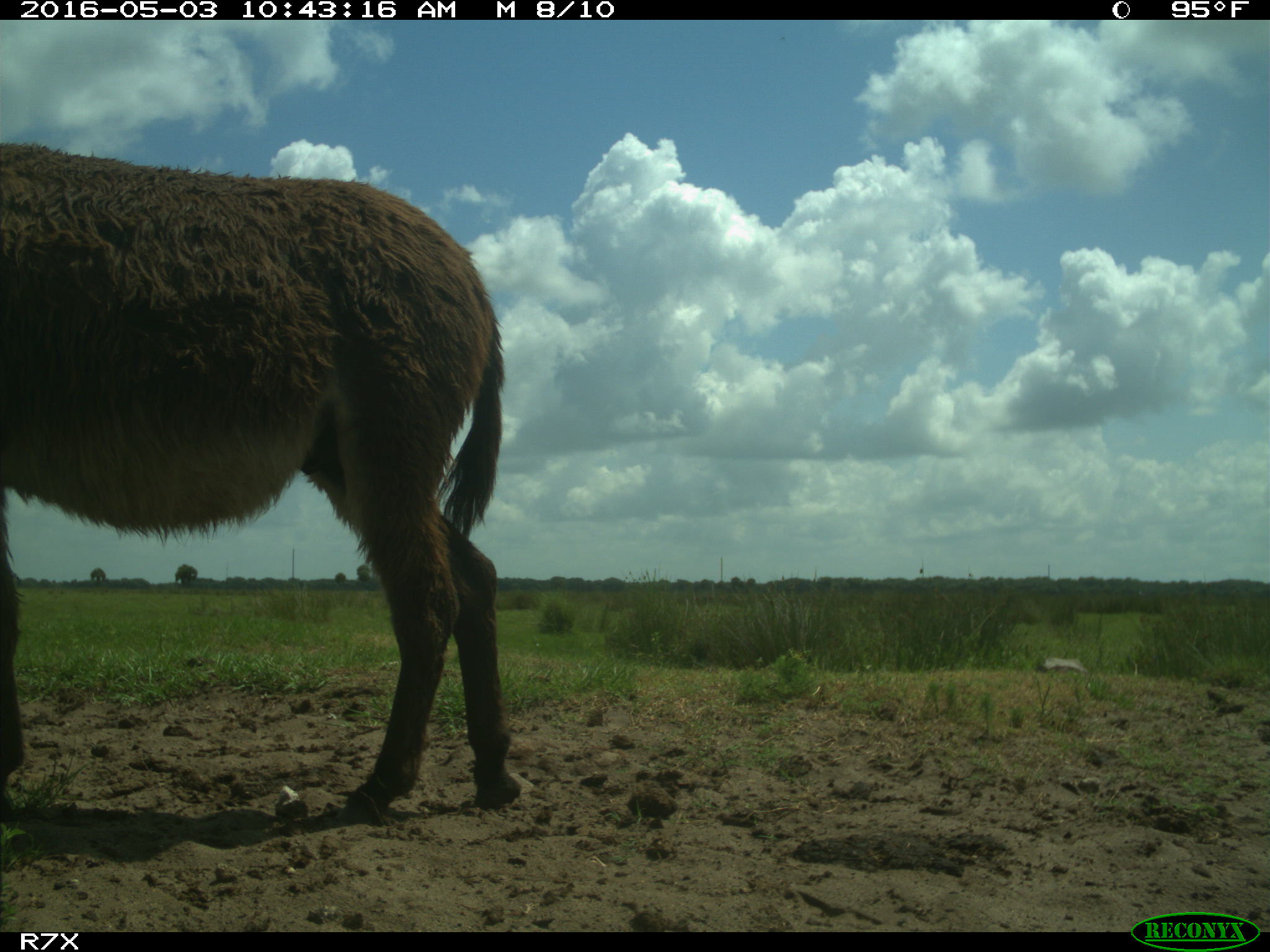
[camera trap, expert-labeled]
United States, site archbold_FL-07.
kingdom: Animalia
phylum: Chordata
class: Mammalia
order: Artiodactyla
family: Bovidae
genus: Bos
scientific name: Bos taurus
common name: domestic cow